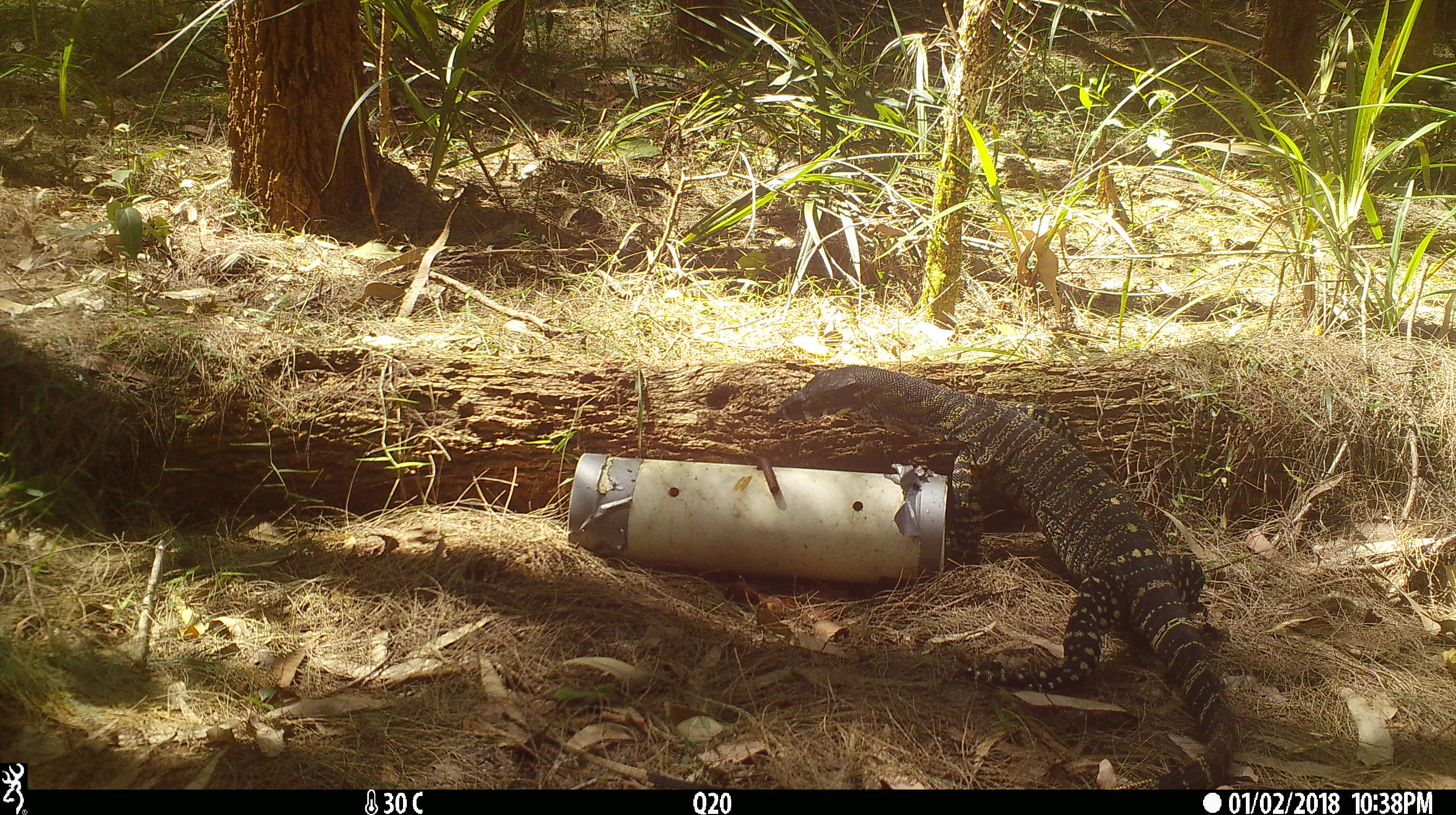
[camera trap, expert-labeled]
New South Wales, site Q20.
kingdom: Animalia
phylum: Chordata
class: Reptilia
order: Squamata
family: Varanidae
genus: Varanus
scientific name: Varanus varius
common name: lace monitor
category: goanna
Goanna (lace monitor) (Varanus varius).